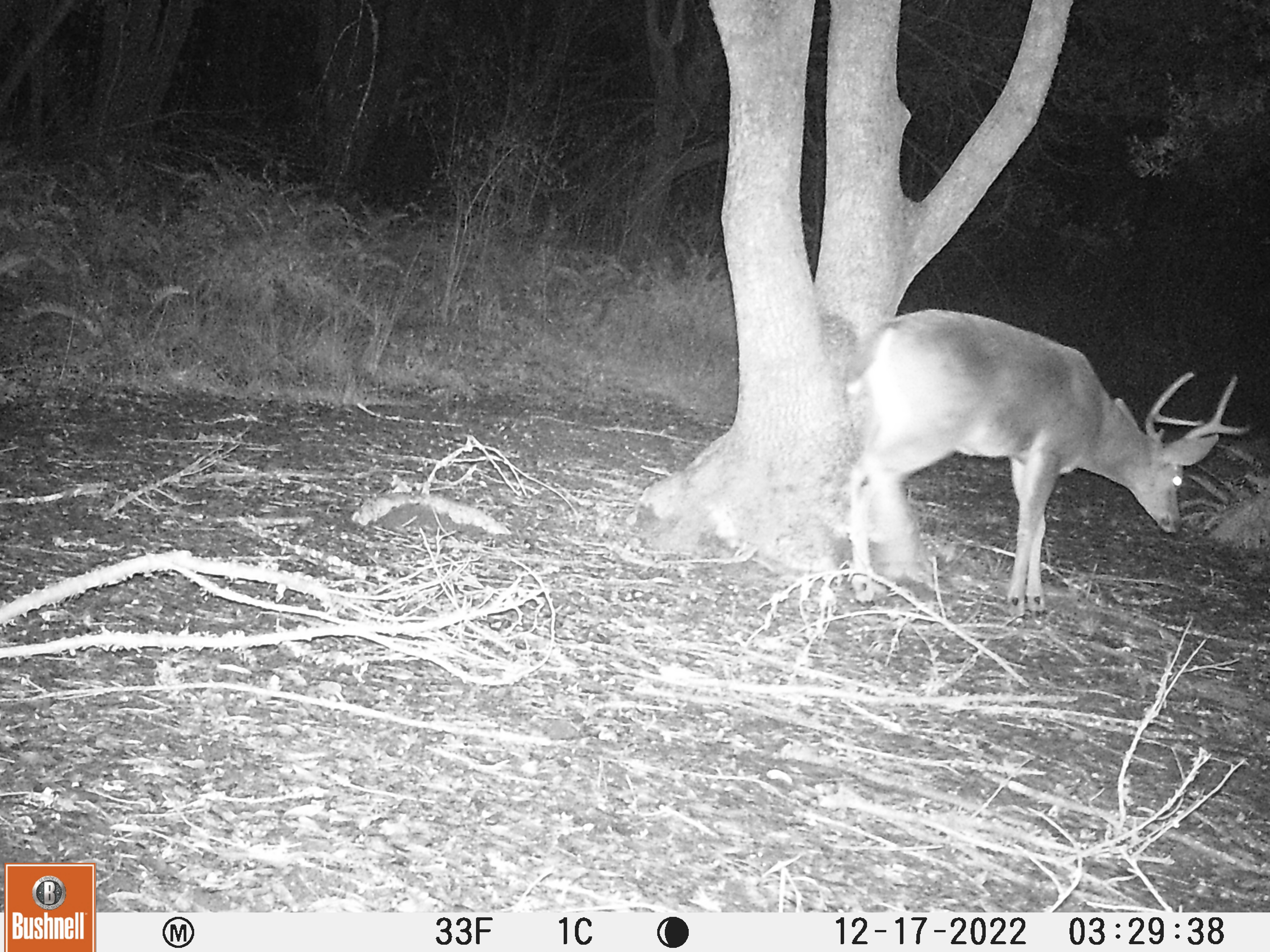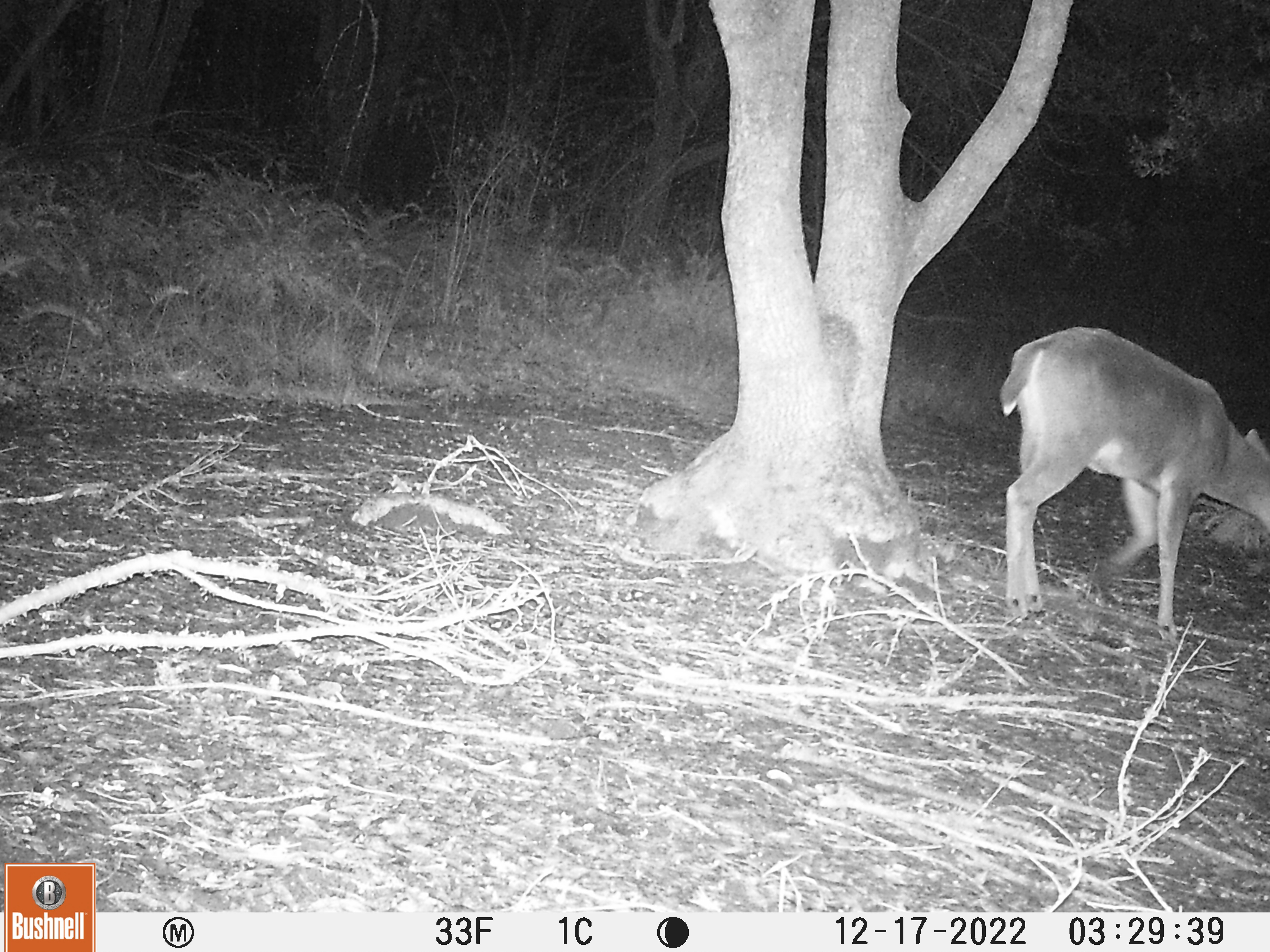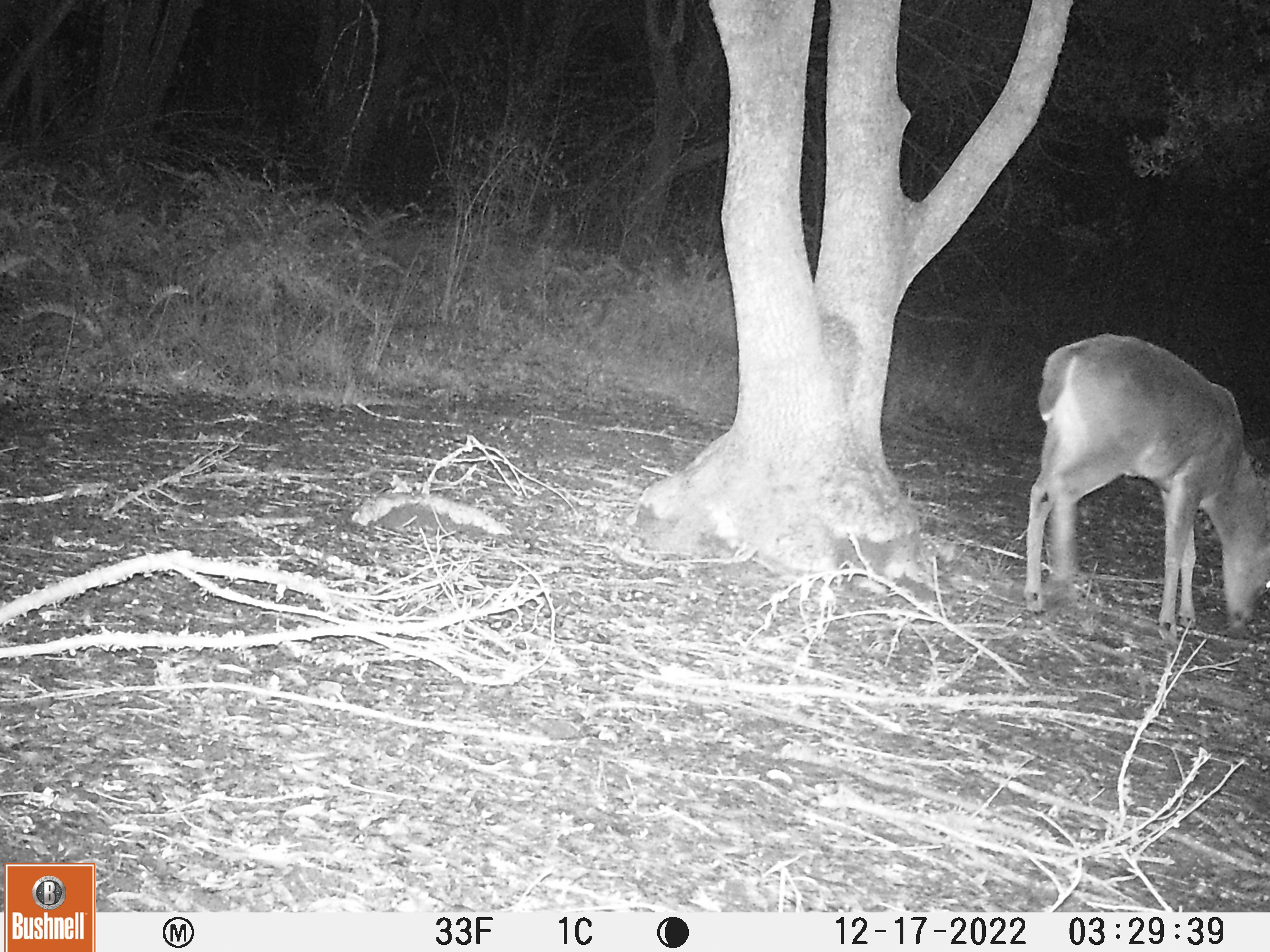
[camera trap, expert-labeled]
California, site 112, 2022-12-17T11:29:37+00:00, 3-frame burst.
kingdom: Animalia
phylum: Chordata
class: Mammalia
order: Artiodactyla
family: Cervidae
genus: Odocoileus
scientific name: Odocoileus hemionus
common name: mule deer